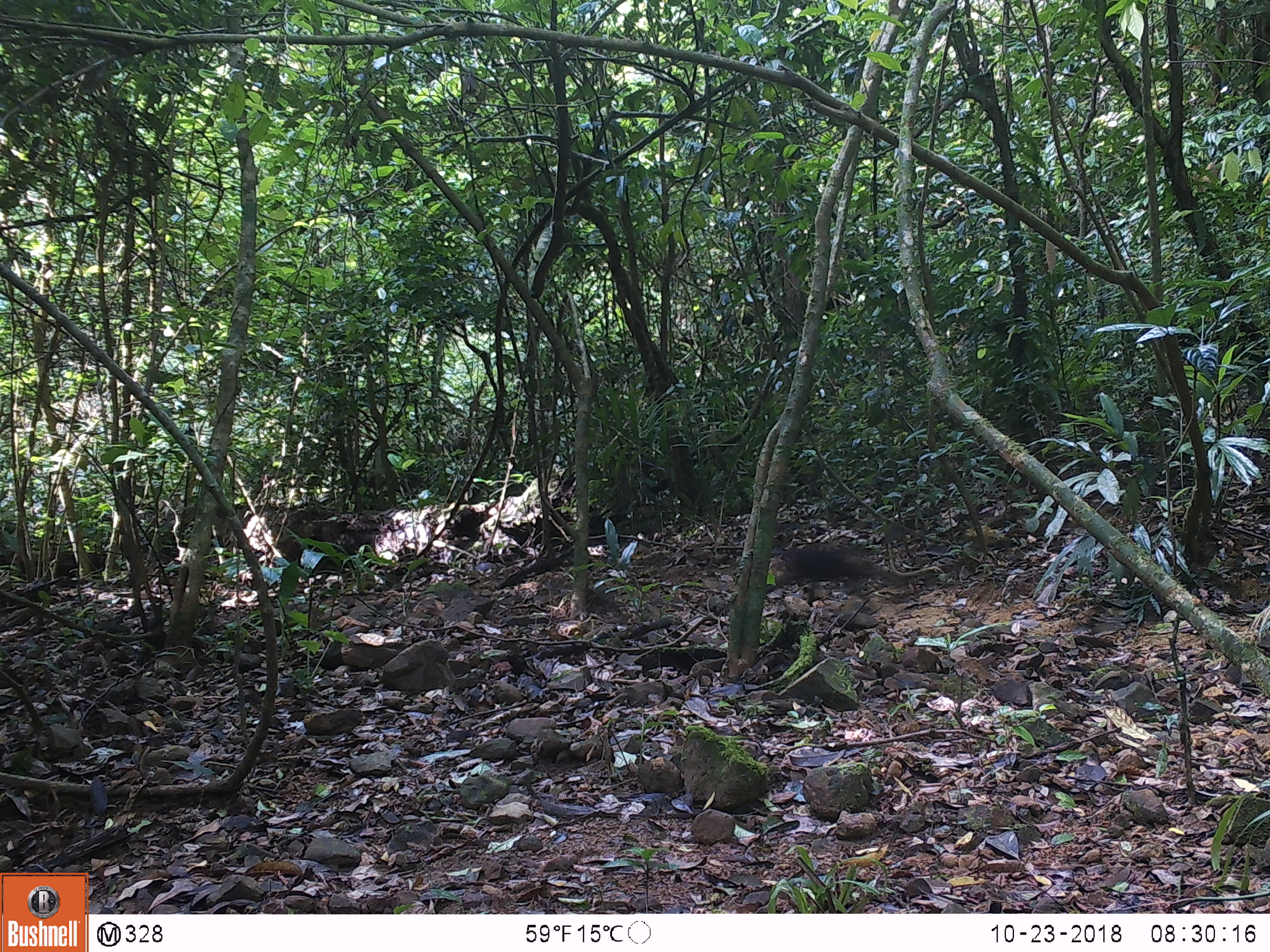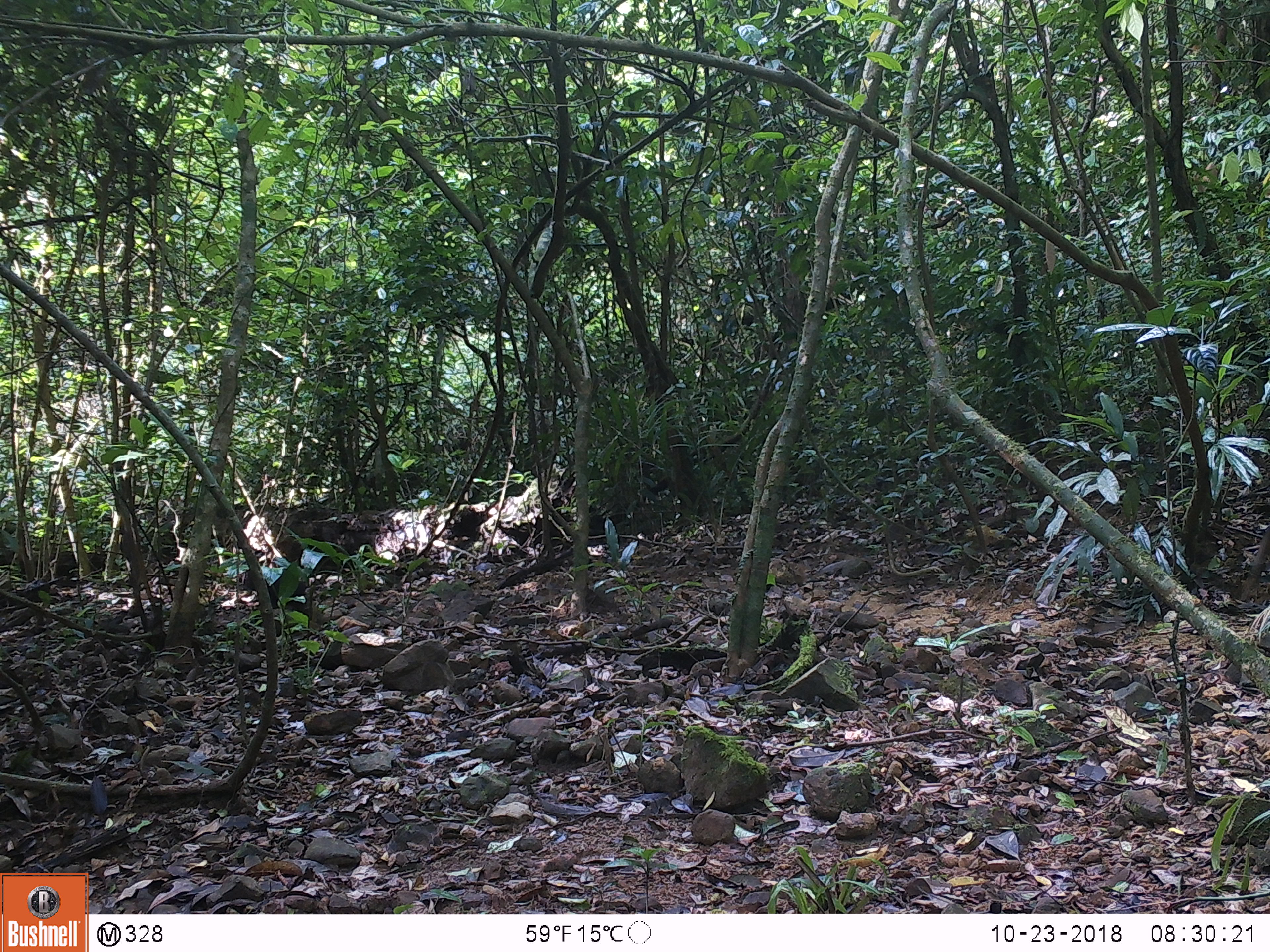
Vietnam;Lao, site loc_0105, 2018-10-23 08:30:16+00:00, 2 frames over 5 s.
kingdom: Animalia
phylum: Chordata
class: Mammalia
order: Primates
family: Cercopithecidae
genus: Macaca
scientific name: Macaca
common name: macaque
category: unidentified macaque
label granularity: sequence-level